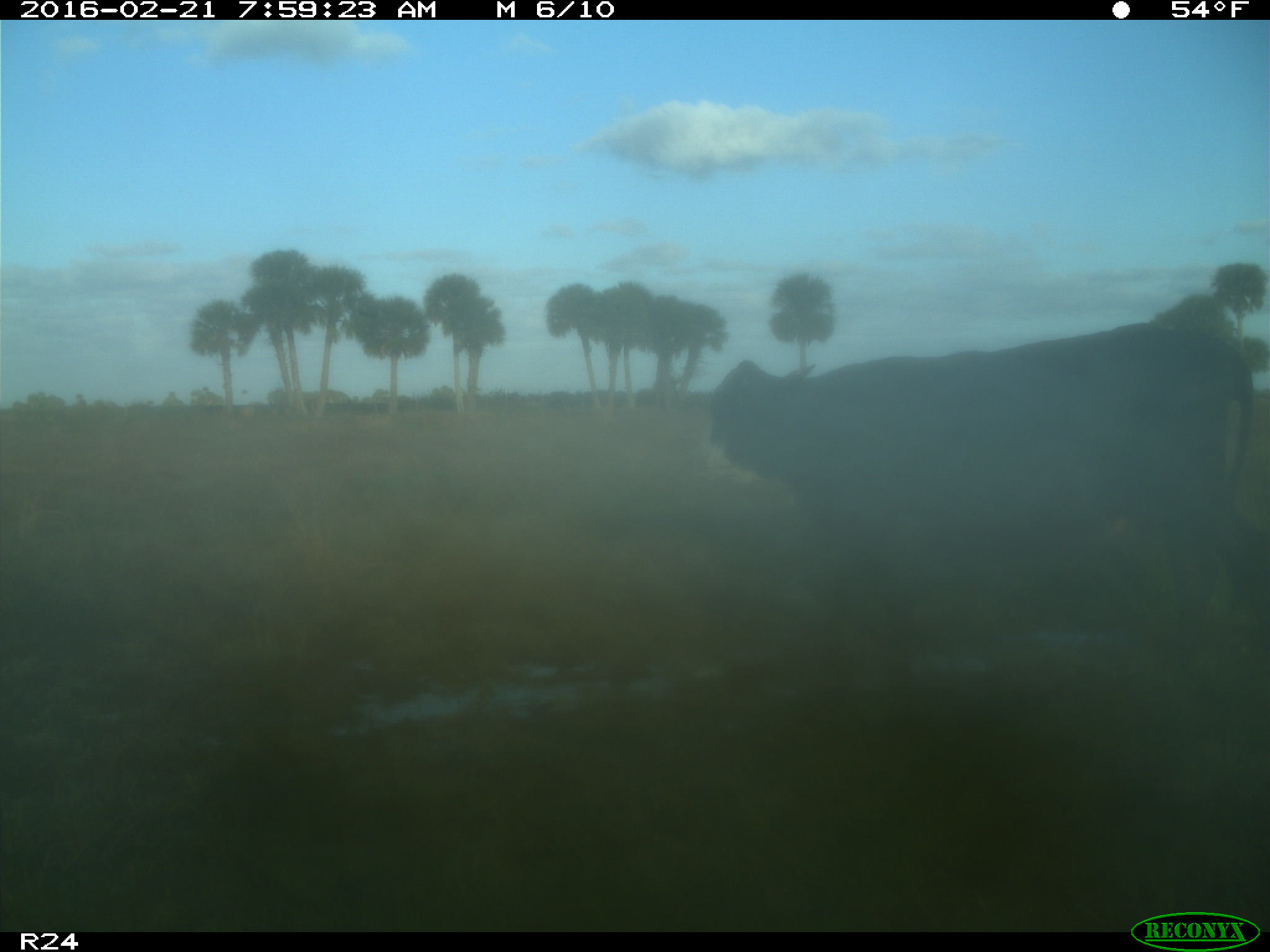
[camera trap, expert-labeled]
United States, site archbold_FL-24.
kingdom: Animalia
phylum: Chordata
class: Mammalia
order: Artiodactyla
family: Bovidae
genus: Bos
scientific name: Bos taurus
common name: domestic cow